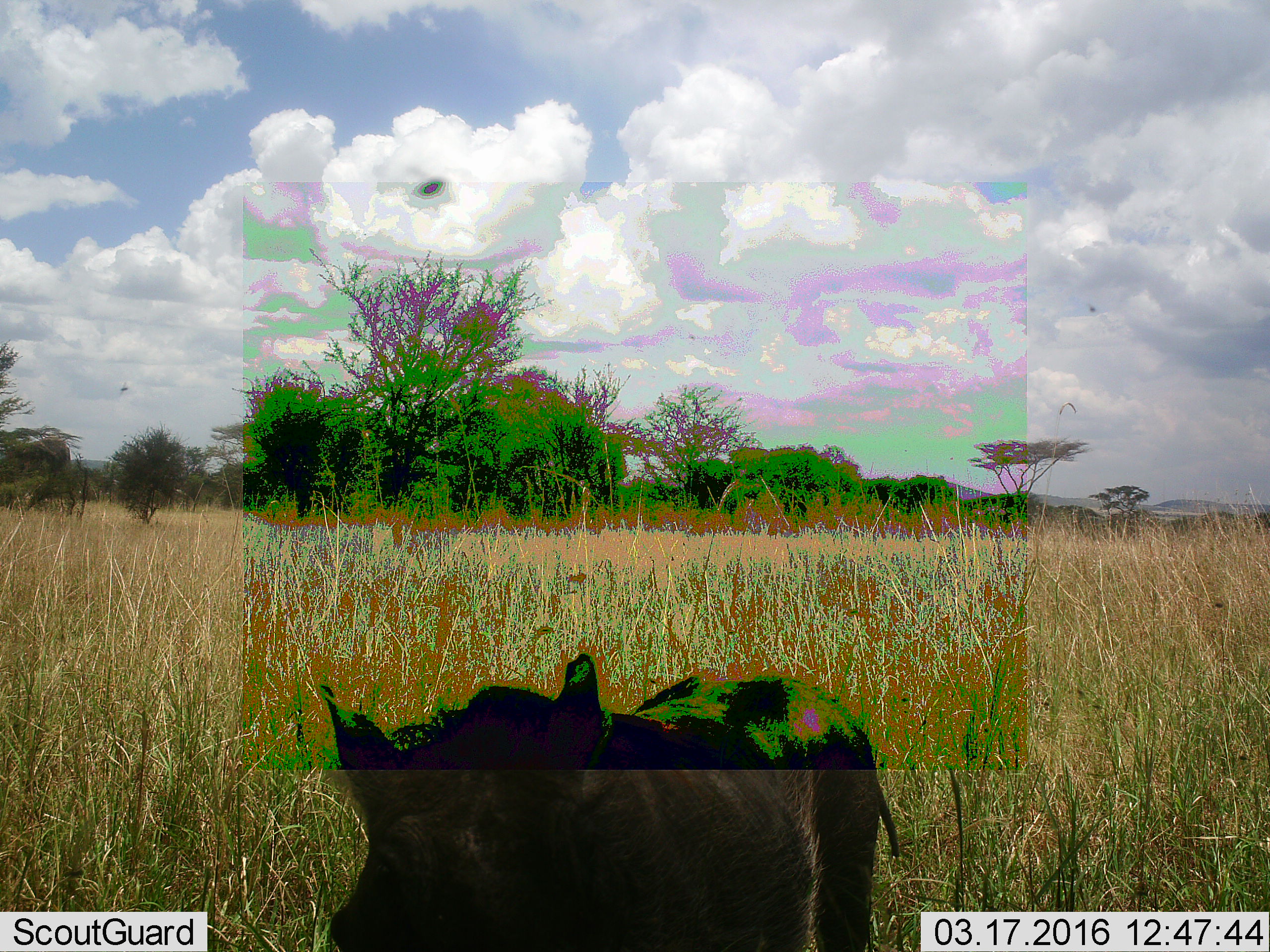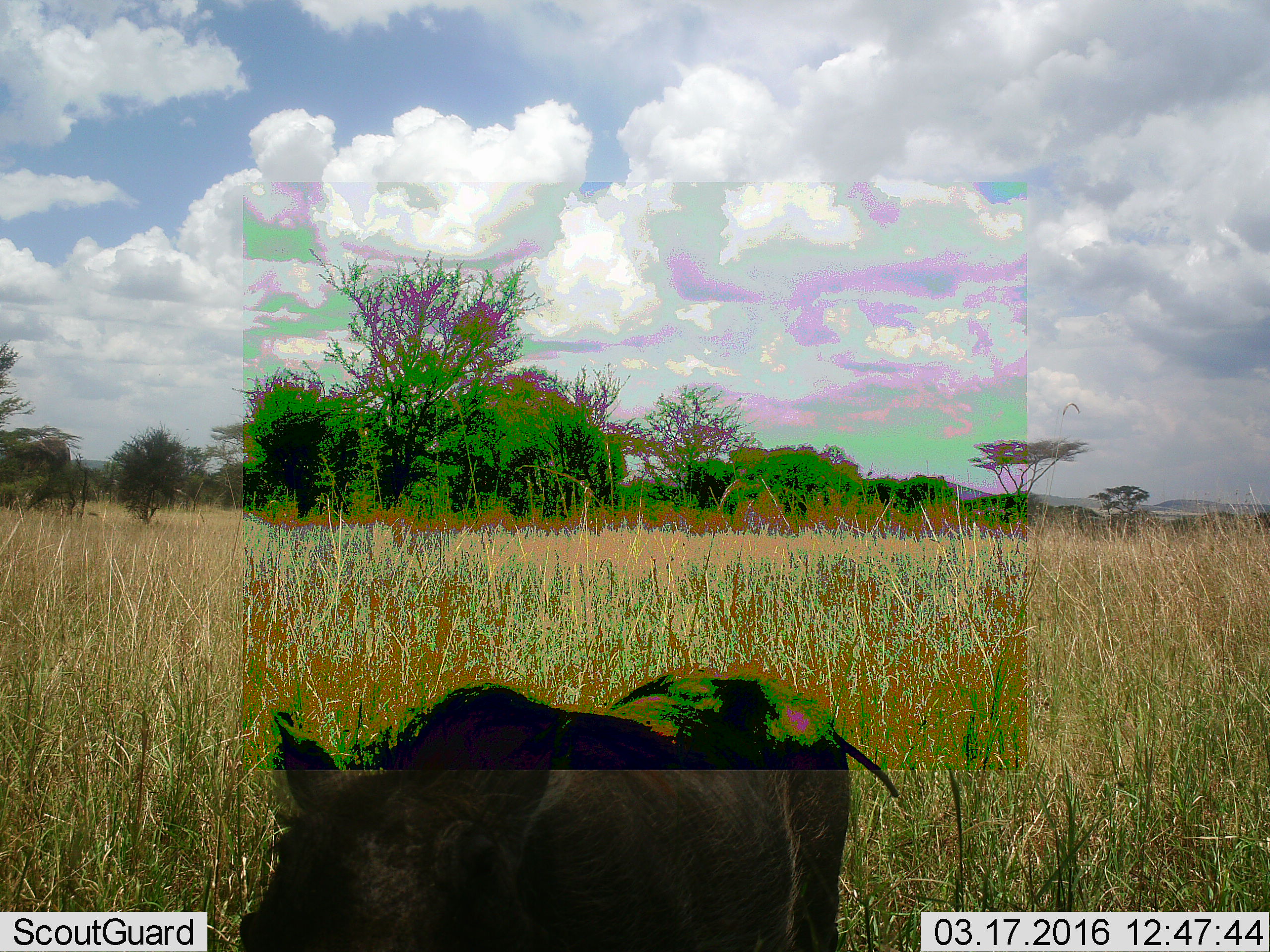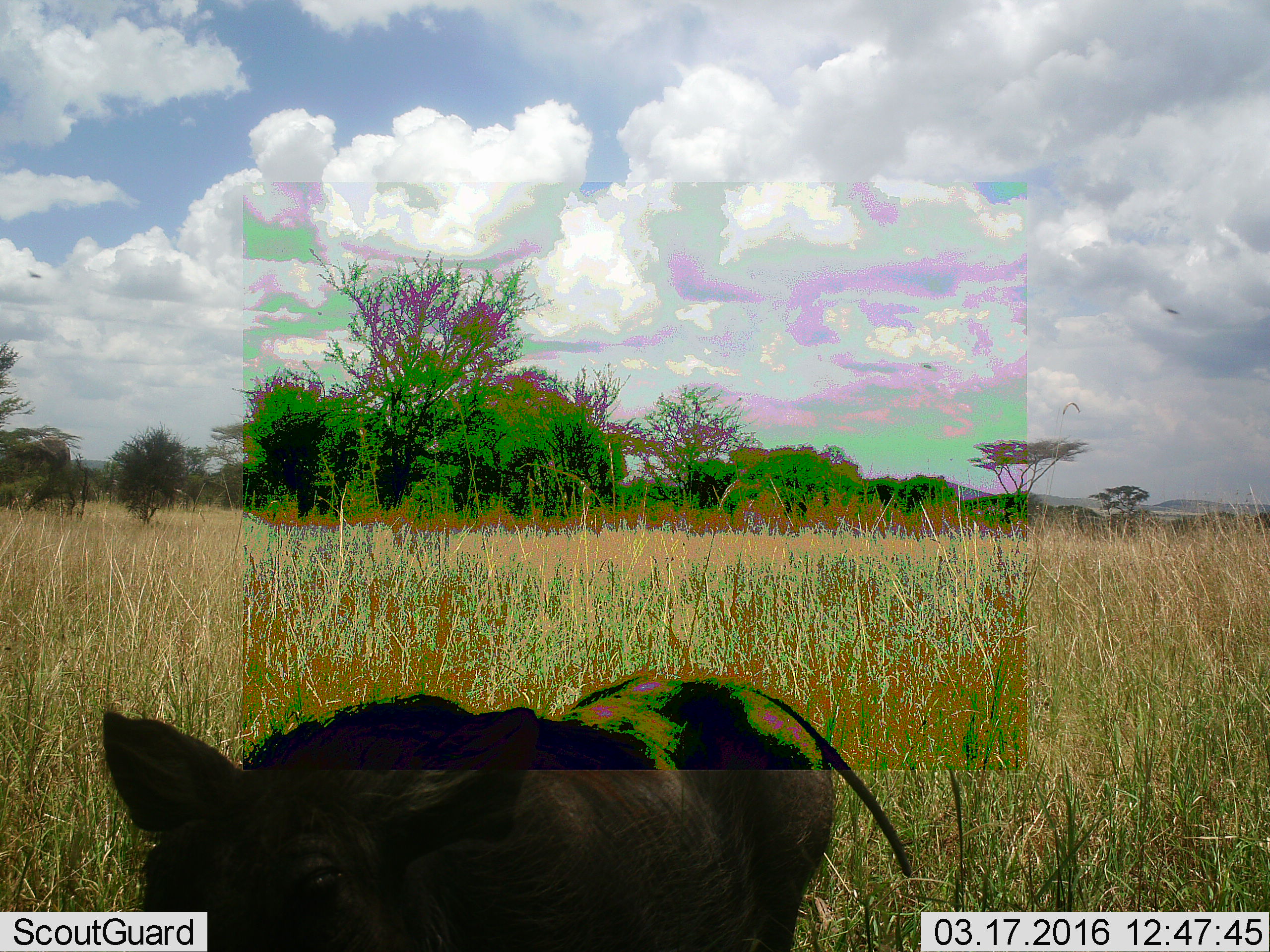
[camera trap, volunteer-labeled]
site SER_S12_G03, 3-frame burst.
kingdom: Animalia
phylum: Chordata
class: Mammalia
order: Artiodactyla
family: Suidae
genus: Phacochoerus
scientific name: Phacochoerus africanus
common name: warthog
Warthog (Phacochoerus africanus), count 1. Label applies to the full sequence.